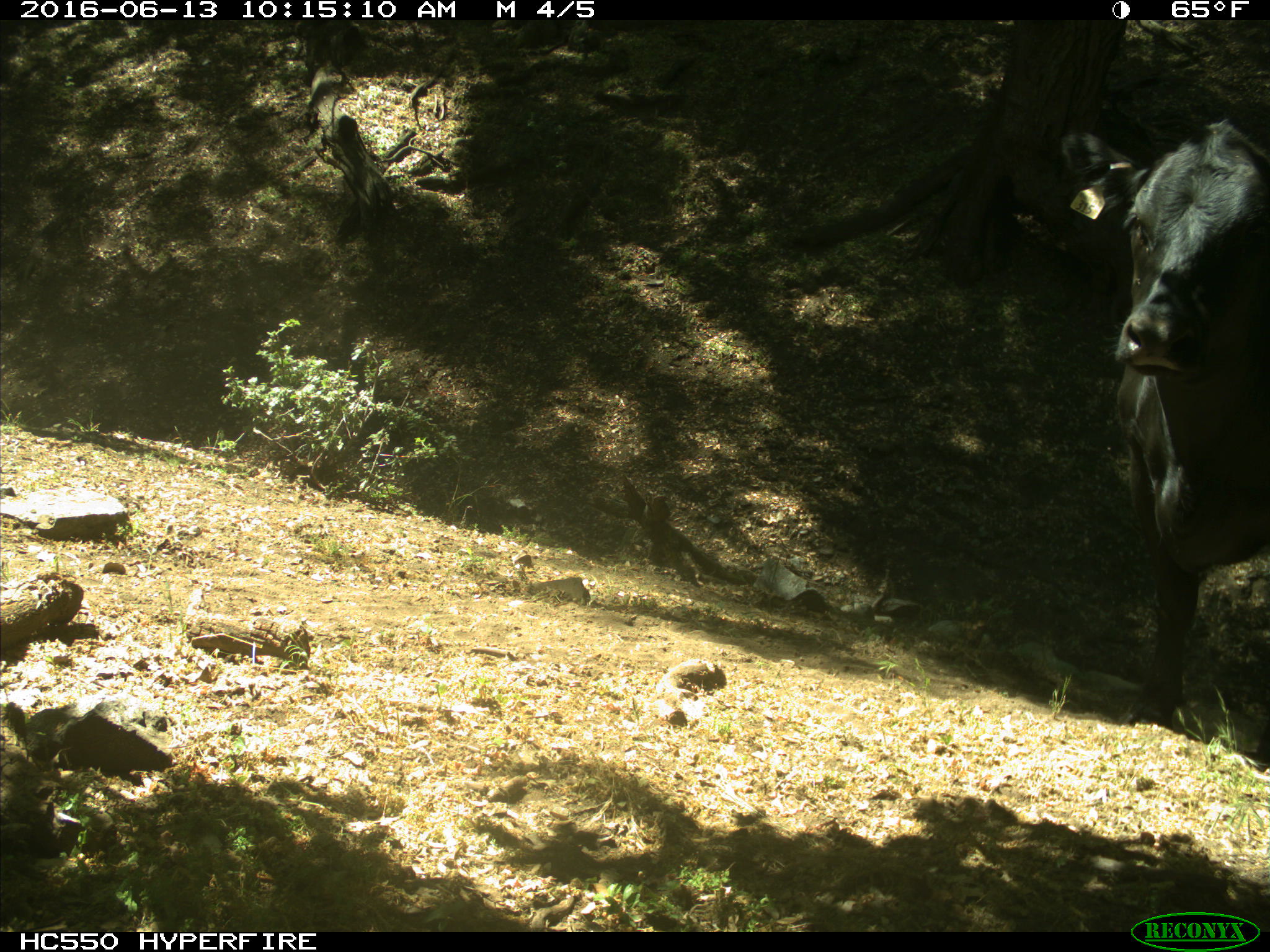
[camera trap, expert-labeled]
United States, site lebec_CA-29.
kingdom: Animalia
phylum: Chordata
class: Mammalia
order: Artiodactyla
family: Bovidae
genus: Bos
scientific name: Bos taurus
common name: domestic cow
Bos taurus (domestic cow).